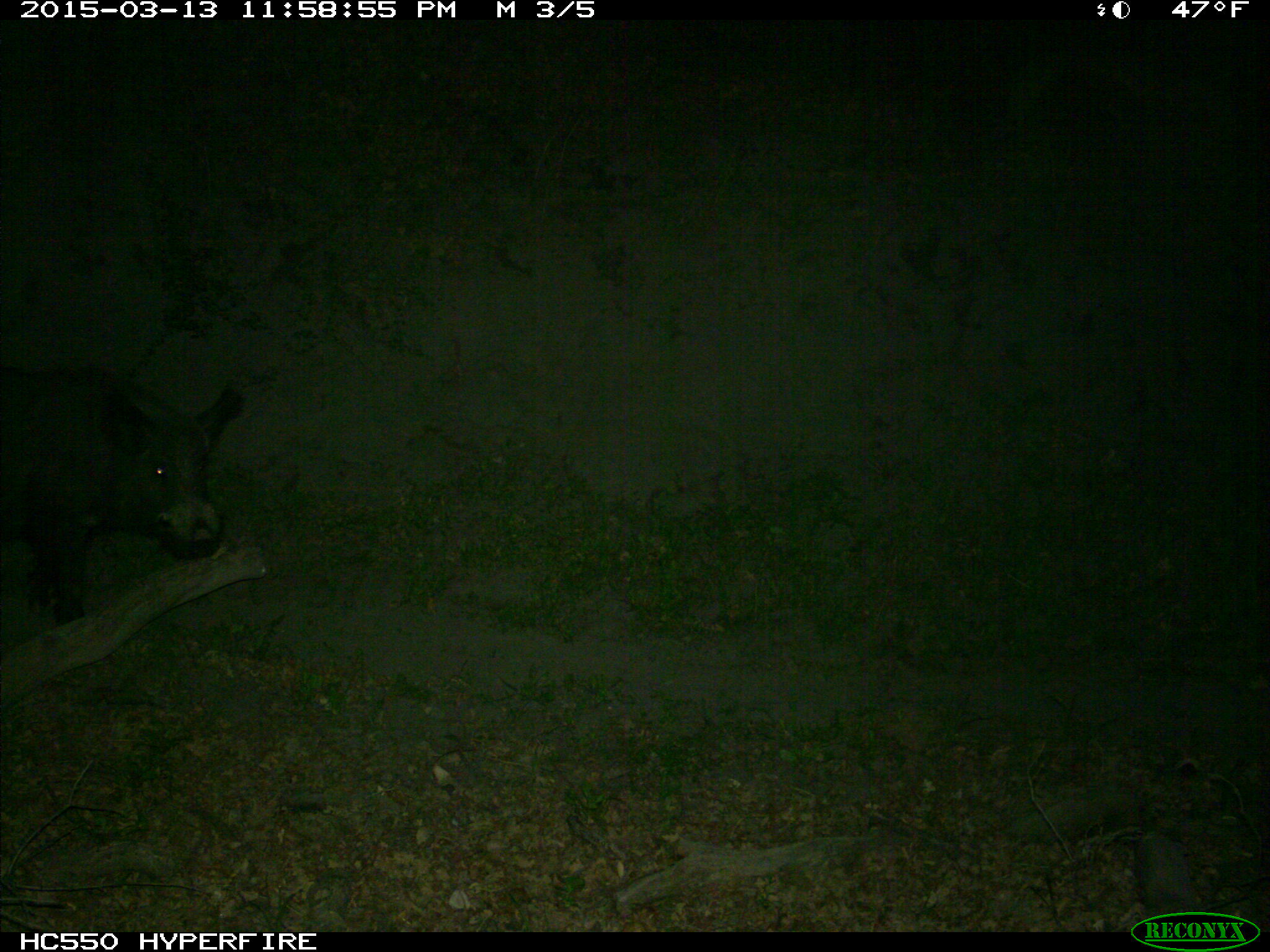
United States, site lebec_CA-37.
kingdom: Animalia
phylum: Chordata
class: Mammalia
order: Artiodactyla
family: Suidae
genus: Sus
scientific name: Sus scrofa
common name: wild boar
Sus scrofa (wild boar).